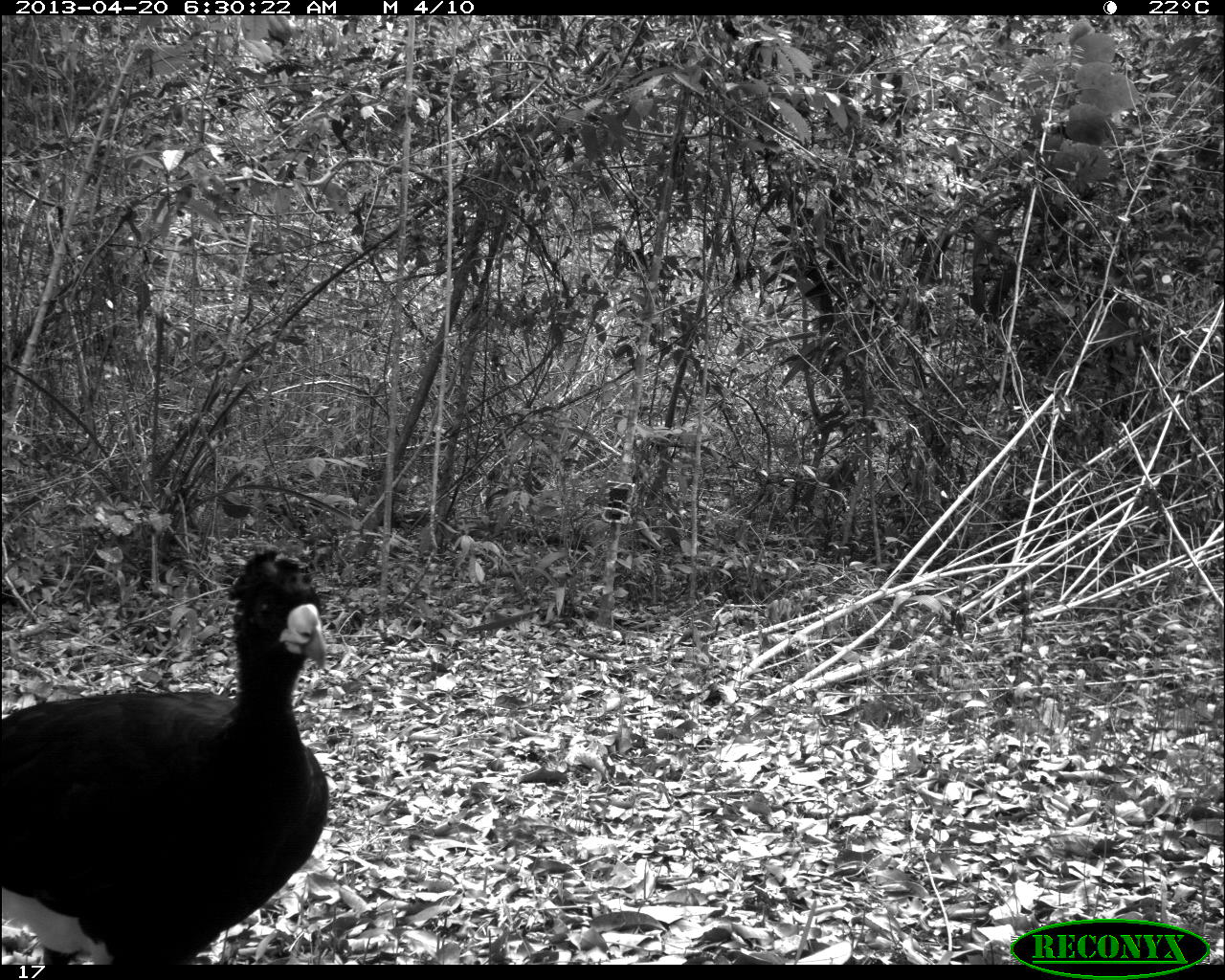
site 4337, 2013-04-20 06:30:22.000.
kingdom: Animalia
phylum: Chordata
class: Aves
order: Galliformes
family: Cracidae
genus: Crax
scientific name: Crax rubra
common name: great curassow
Crax rubra (great curassow), count 1, sex male.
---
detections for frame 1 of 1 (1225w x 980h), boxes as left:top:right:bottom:
crax rubra: 0:545:328:958